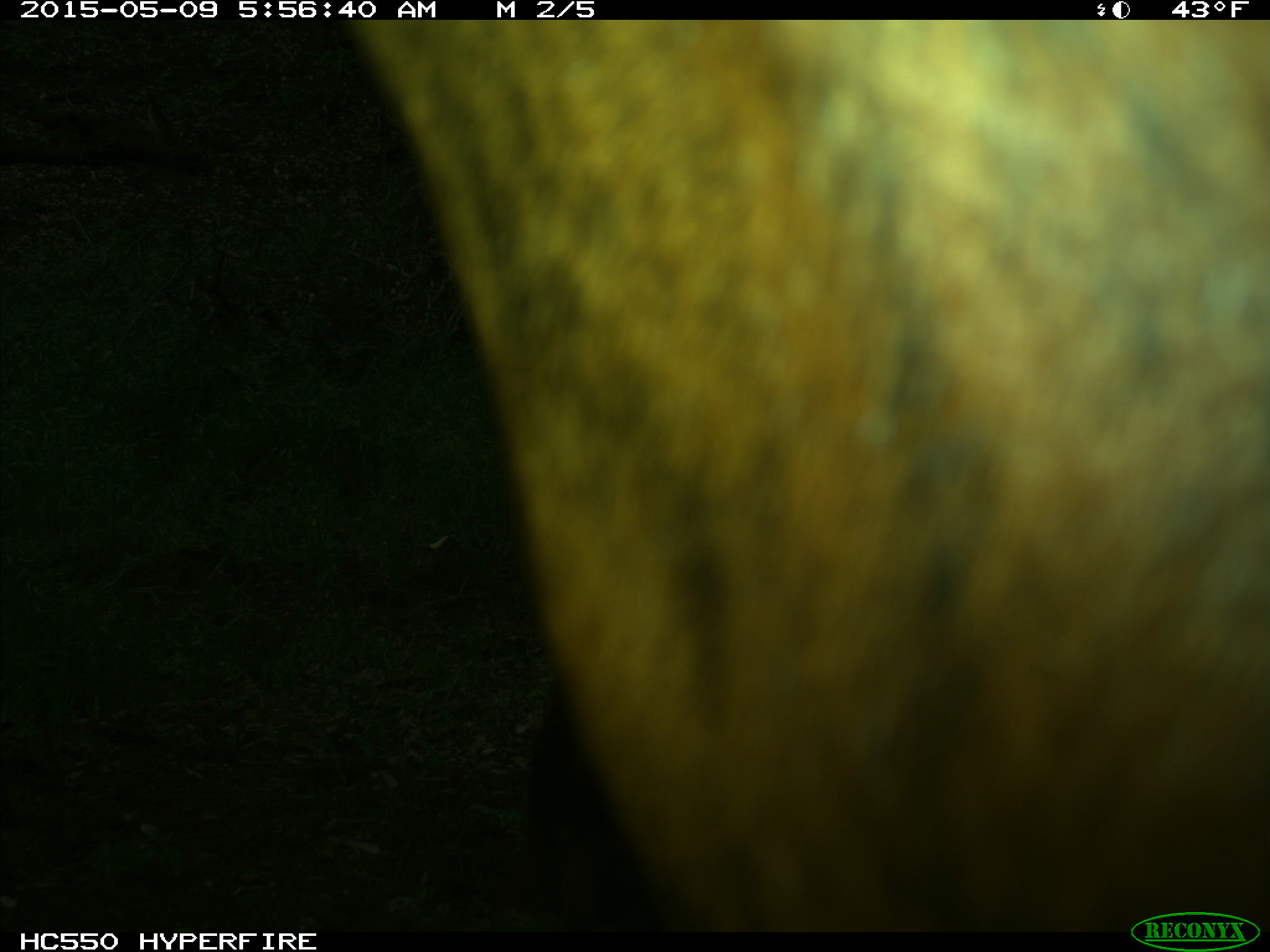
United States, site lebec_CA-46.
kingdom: Animalia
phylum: Chordata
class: Mammalia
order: Artiodactyla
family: Bovidae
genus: Bos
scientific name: Bos taurus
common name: domestic cow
Bos taurus (domestic cow).